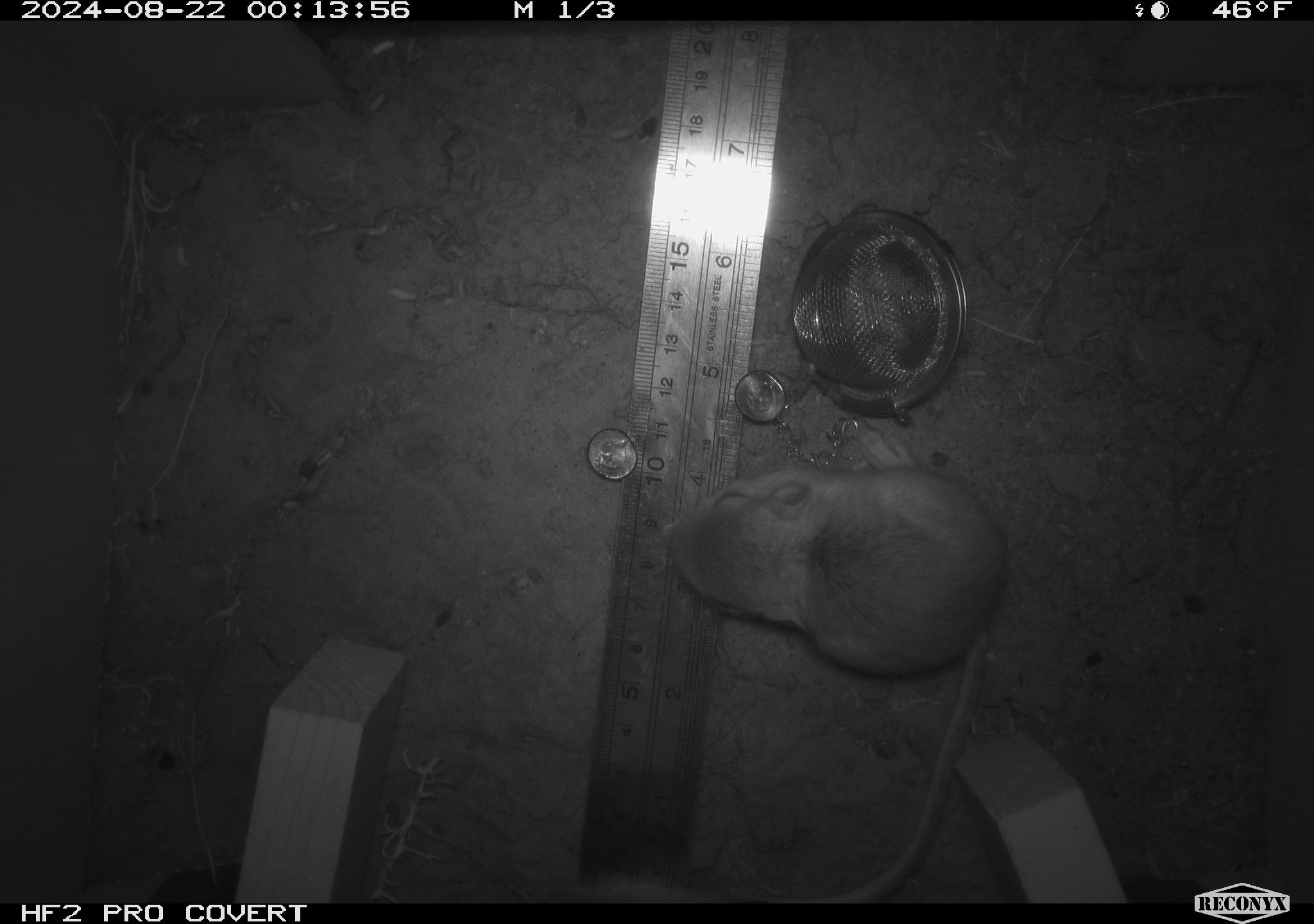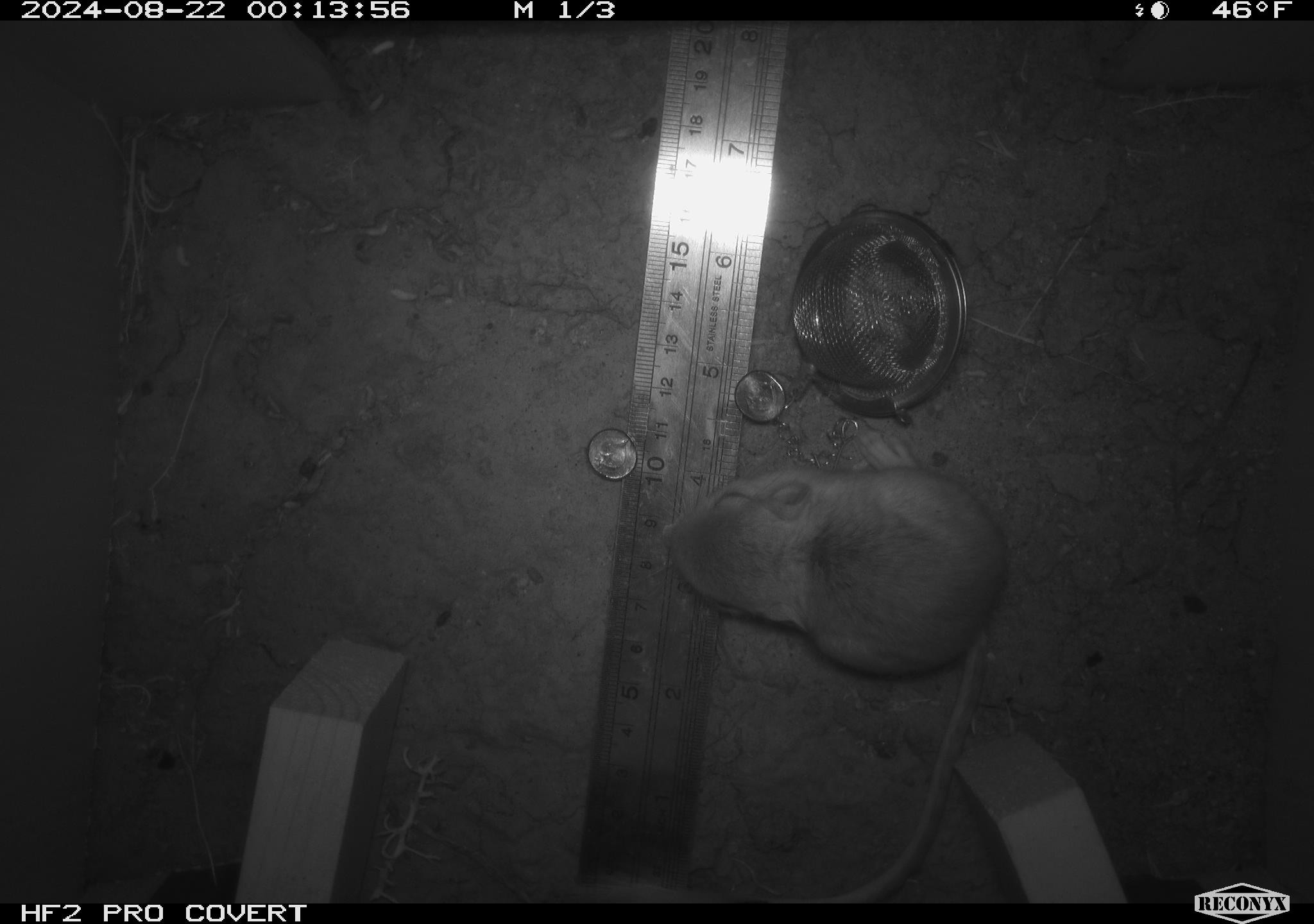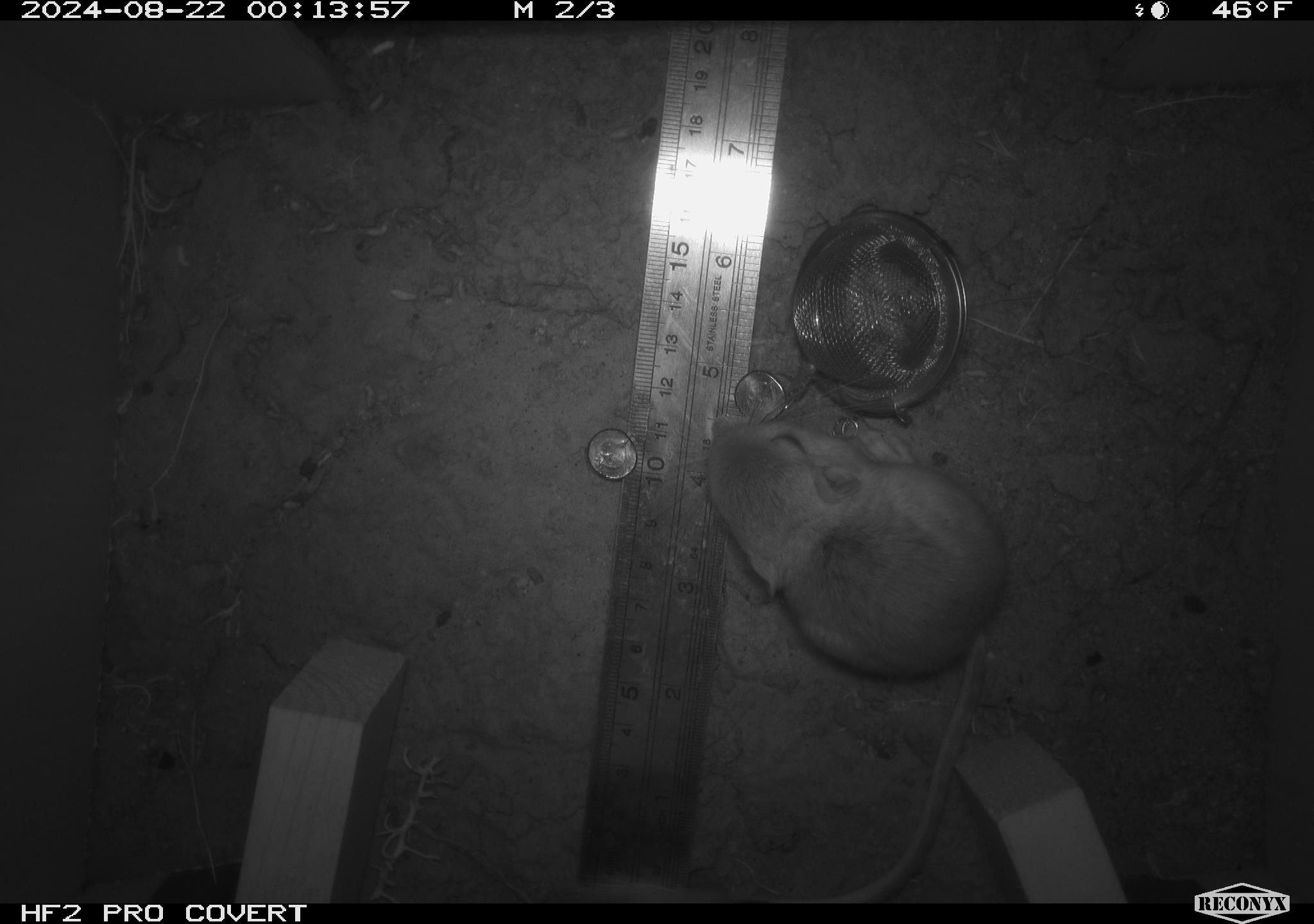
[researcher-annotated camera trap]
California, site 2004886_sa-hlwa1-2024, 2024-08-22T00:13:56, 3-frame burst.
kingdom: Animalia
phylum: Chordata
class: Mammalia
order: Rodentia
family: Heteromyidae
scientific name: Heteromyidae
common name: kangaroo rats and pocket mice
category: heteromyidae family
Heteromyidae family (kangaroo rats and pocket mice) (Heteromyidae).